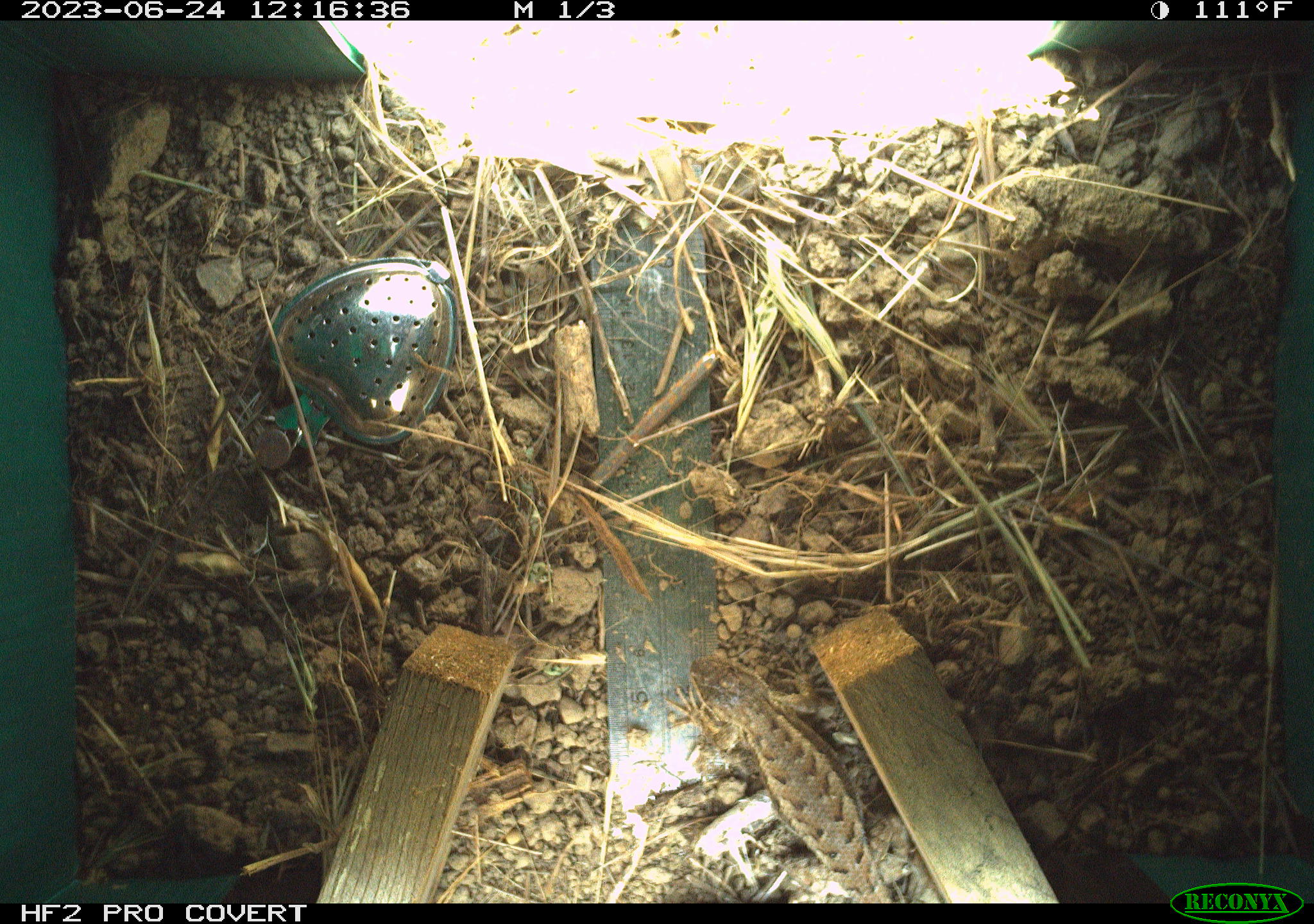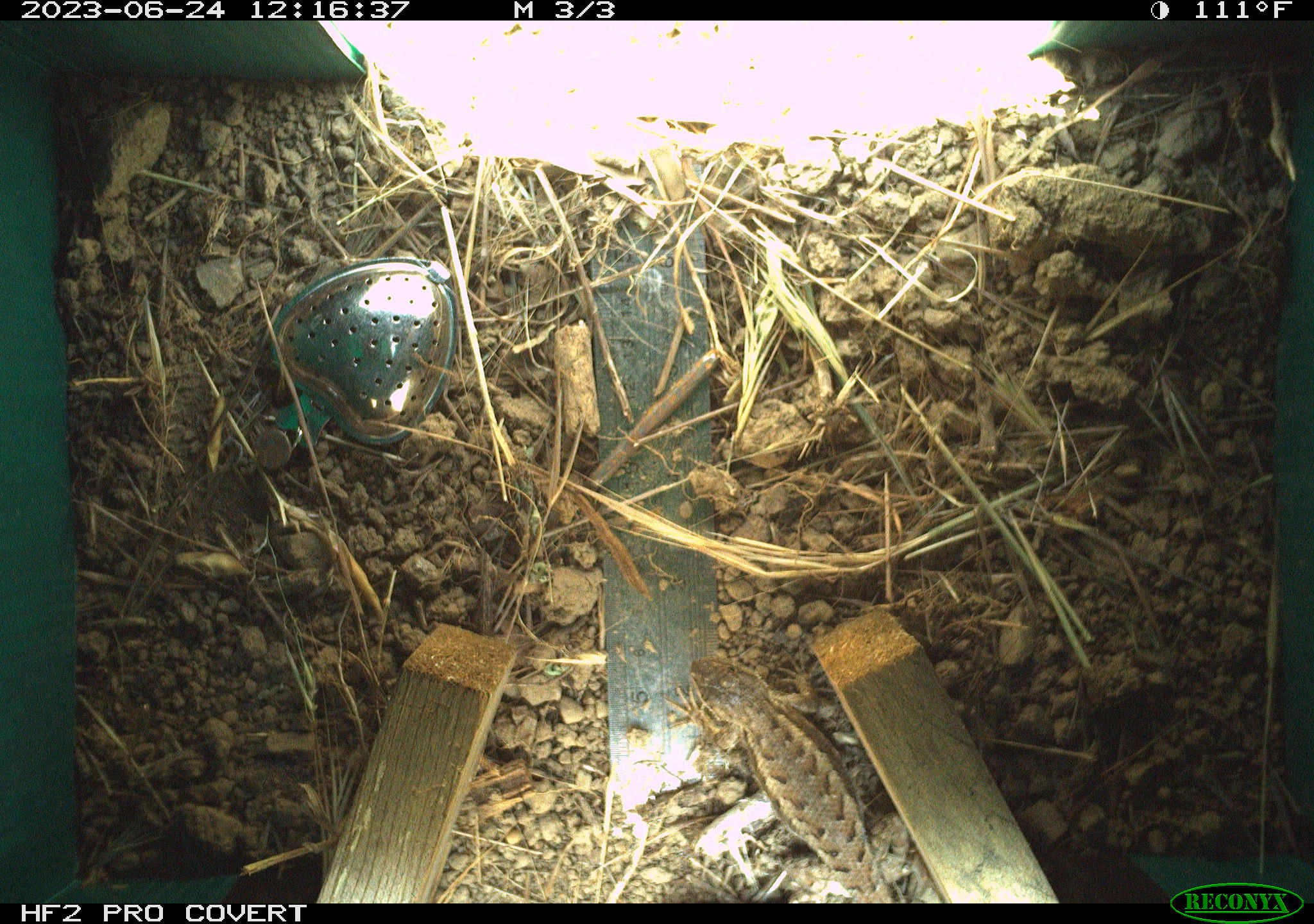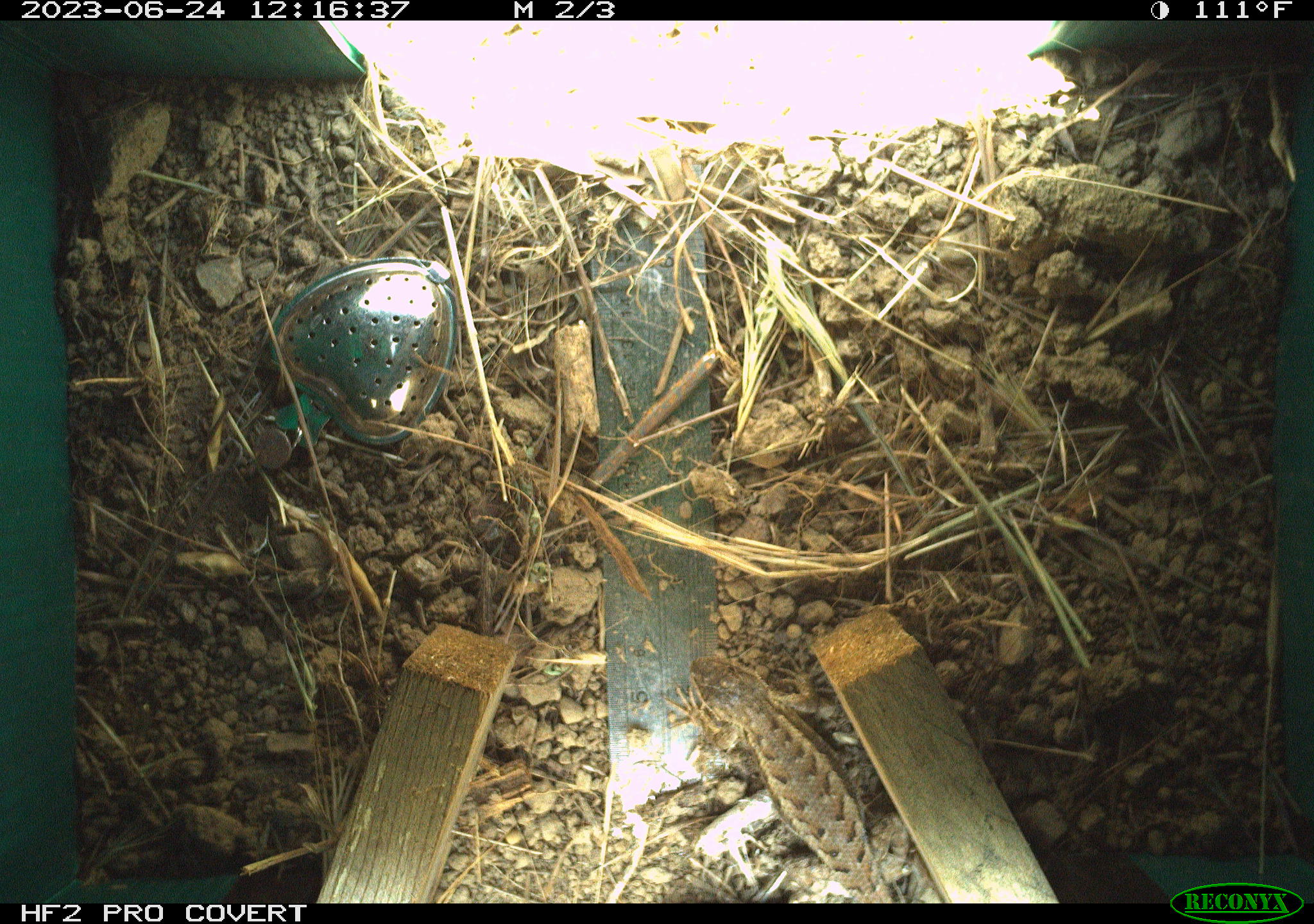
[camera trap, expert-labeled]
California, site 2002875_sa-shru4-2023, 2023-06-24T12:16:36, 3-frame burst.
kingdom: Animalia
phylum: Chordata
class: Reptilia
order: Squamata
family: Phrynosomatidae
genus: Sceloporus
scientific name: Sceloporus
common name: spiny lizards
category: sceloporus species